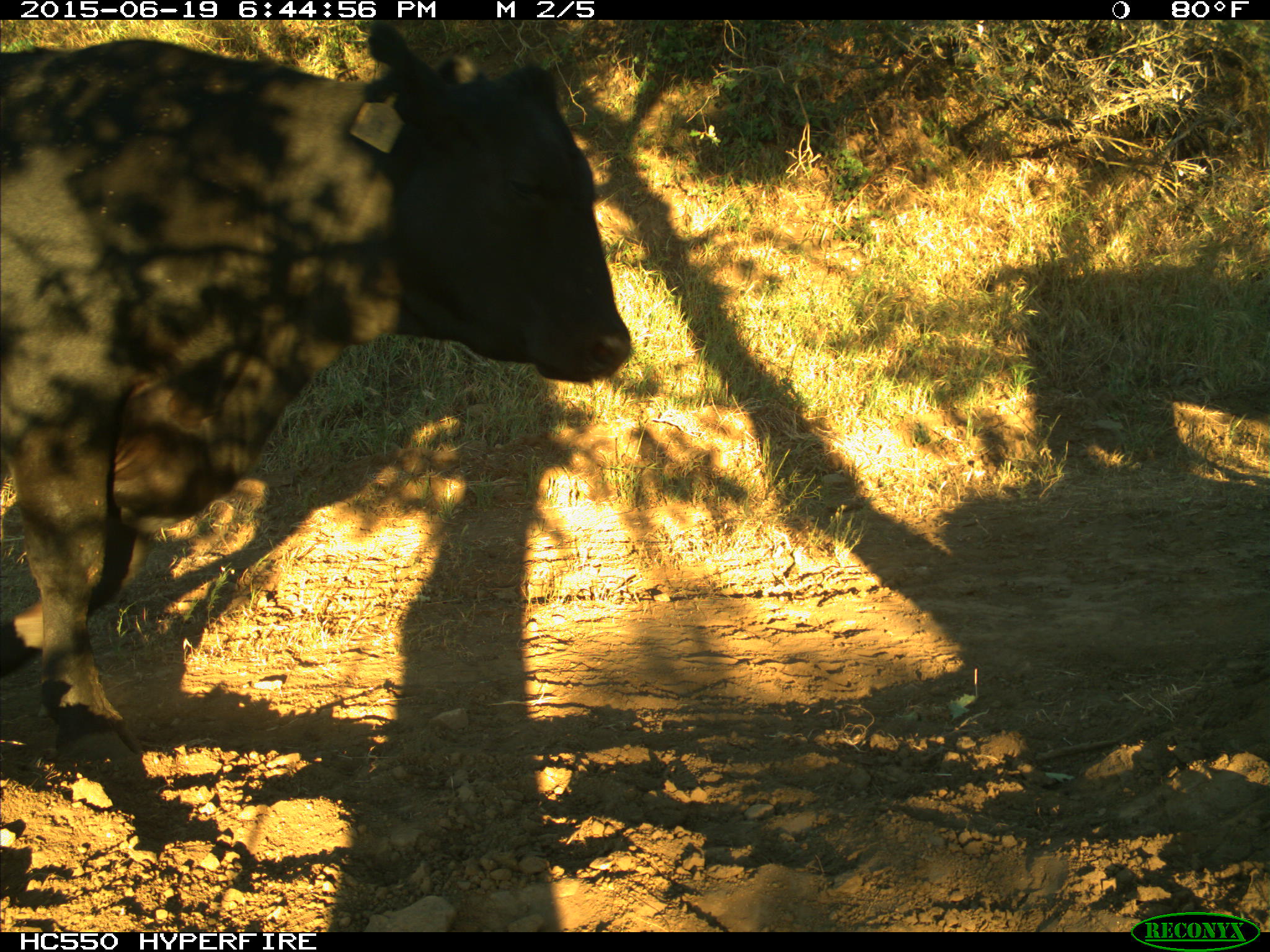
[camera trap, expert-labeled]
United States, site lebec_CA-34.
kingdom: Animalia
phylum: Chordata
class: Mammalia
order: Artiodactyla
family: Bovidae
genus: Bos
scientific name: Bos taurus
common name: domestic cow